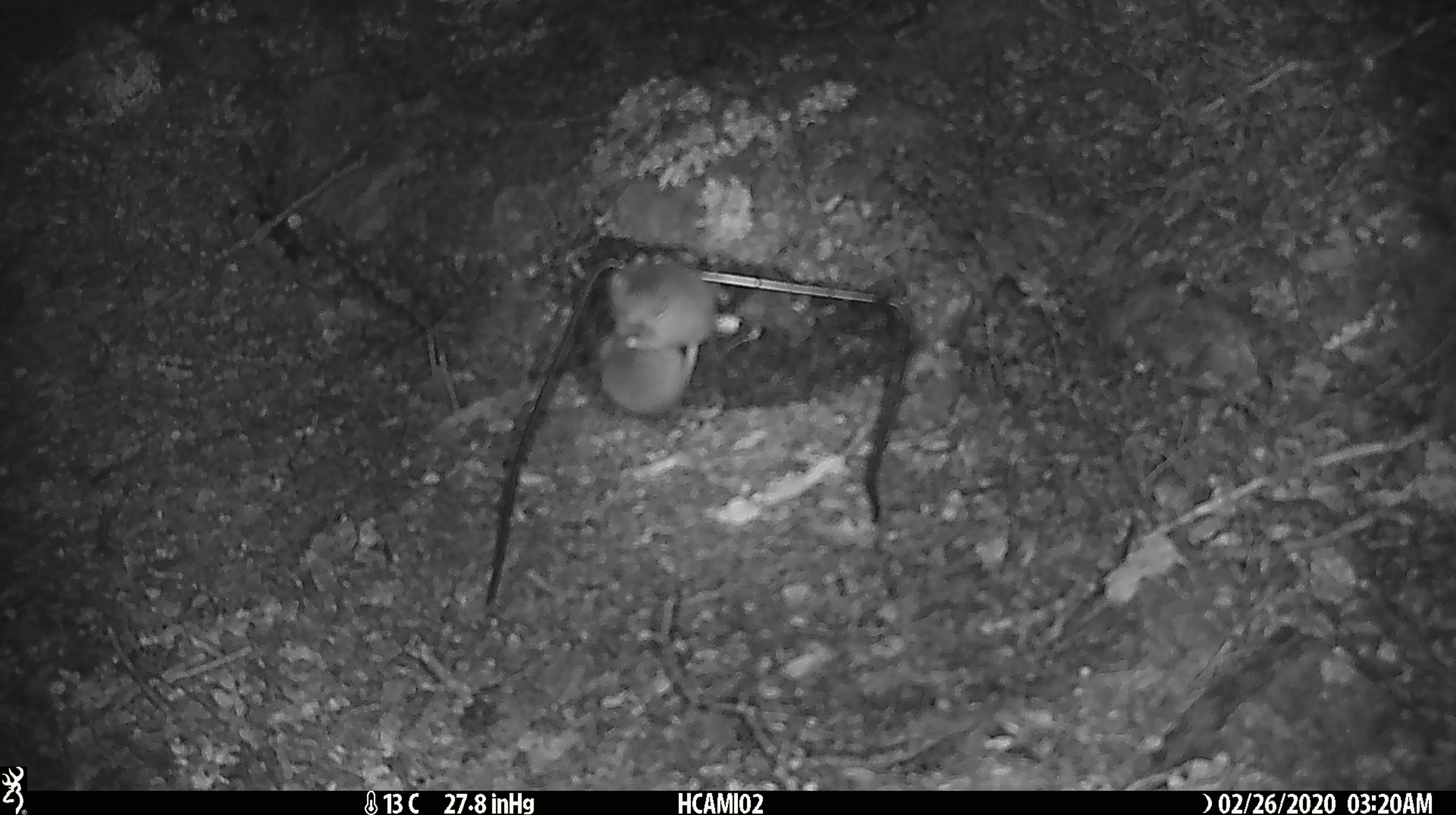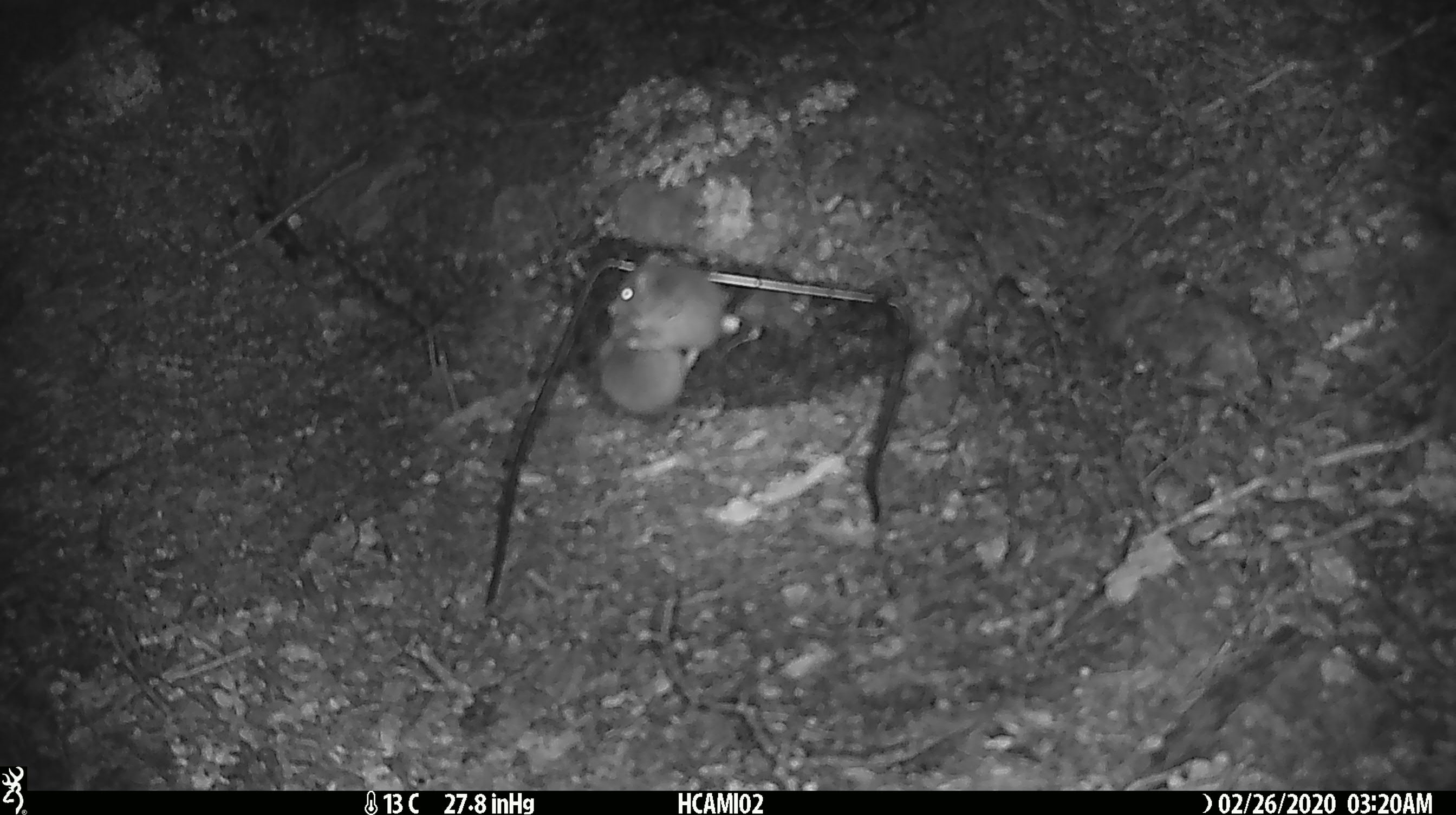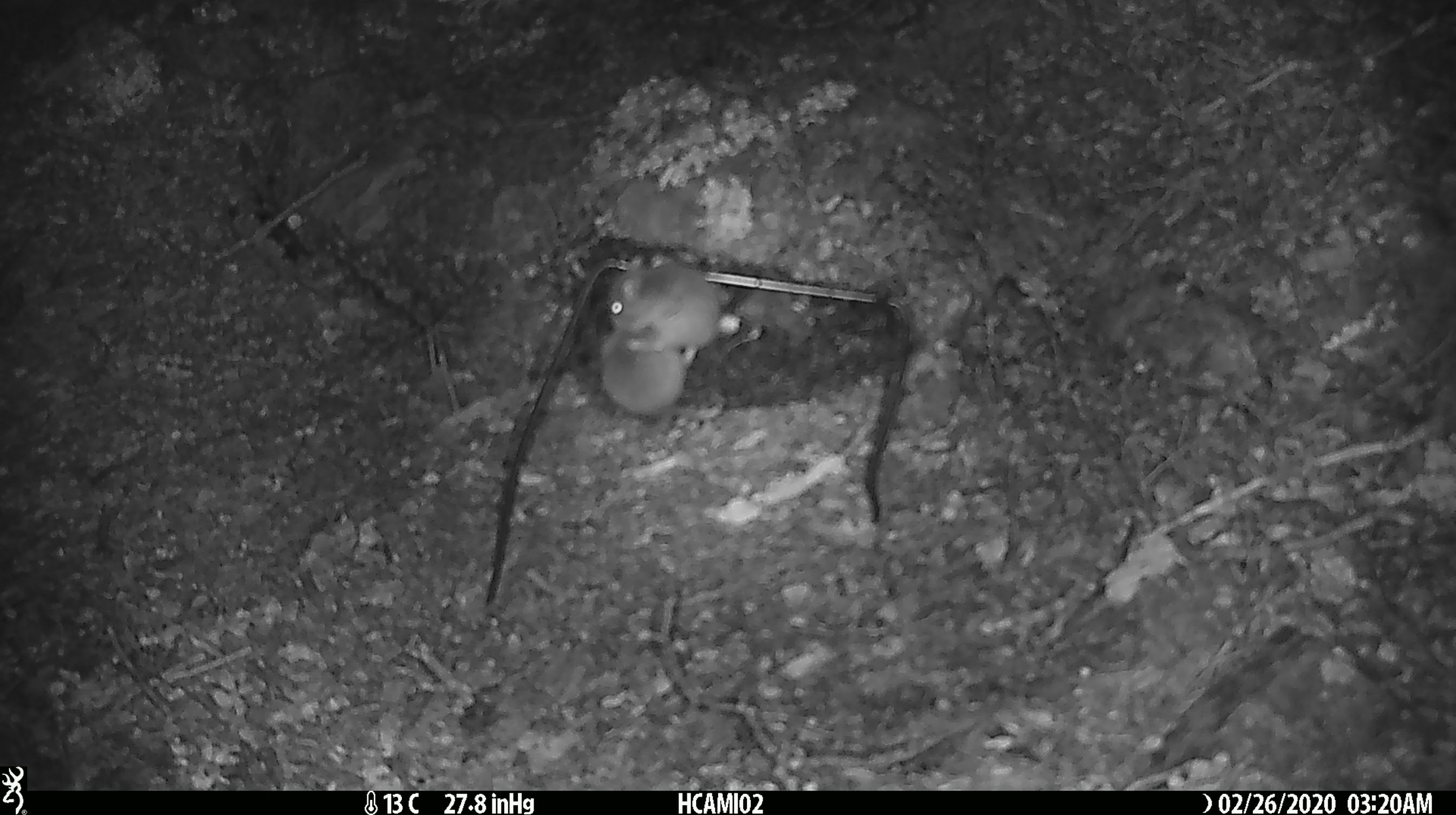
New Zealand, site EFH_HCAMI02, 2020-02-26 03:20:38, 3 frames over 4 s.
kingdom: Animalia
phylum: Chordata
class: Mammalia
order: Rodentia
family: Muridae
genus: Mus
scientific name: Mus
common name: mouse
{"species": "mouse (Mus)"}